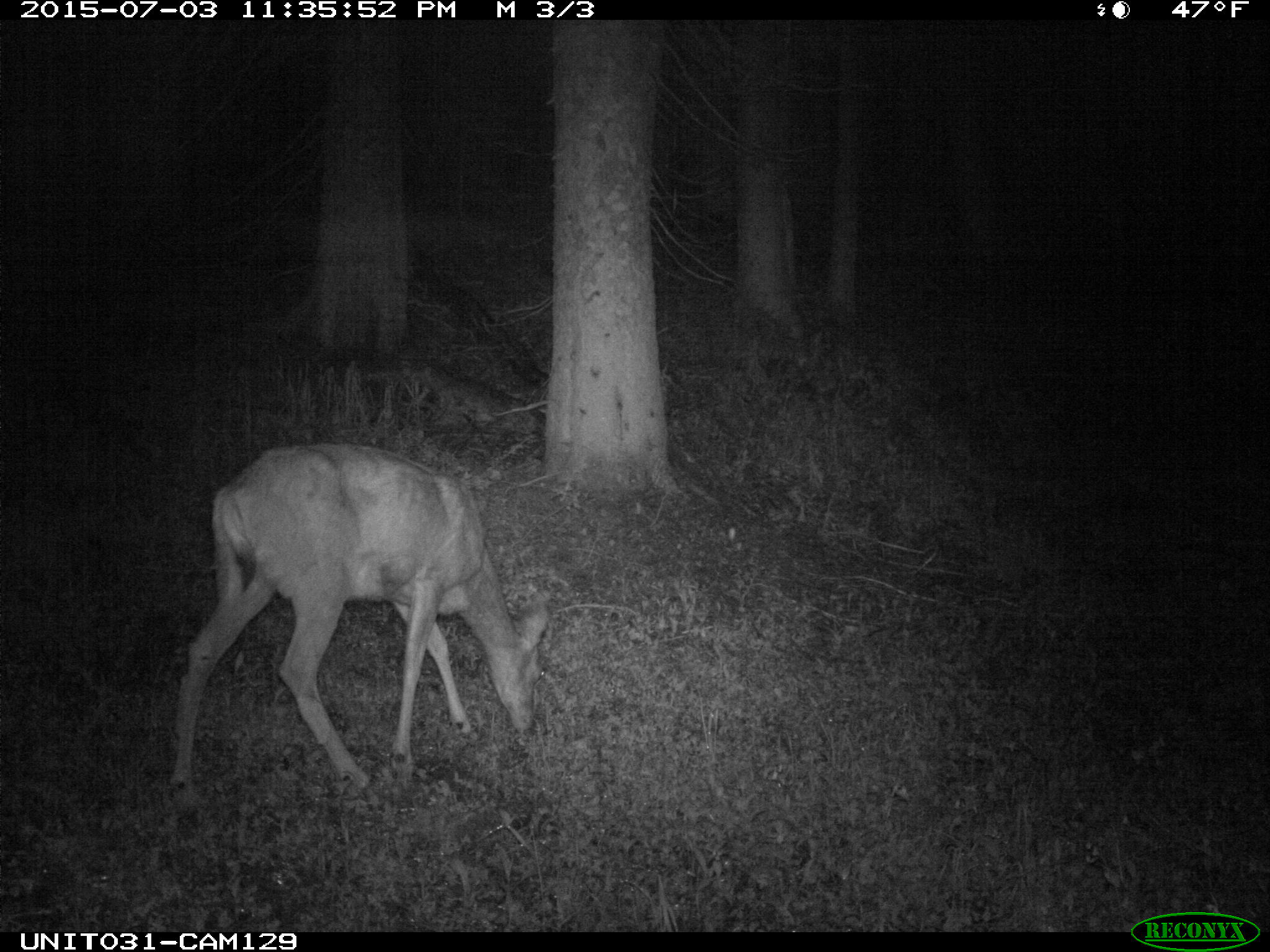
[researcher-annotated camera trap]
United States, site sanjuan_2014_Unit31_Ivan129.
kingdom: Animalia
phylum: Chordata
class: Mammalia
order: Artiodactyla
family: Cervidae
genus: Odocoileus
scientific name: Odocoileus hemionus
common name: mule deer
Odocoileus hemionus (mule deer).